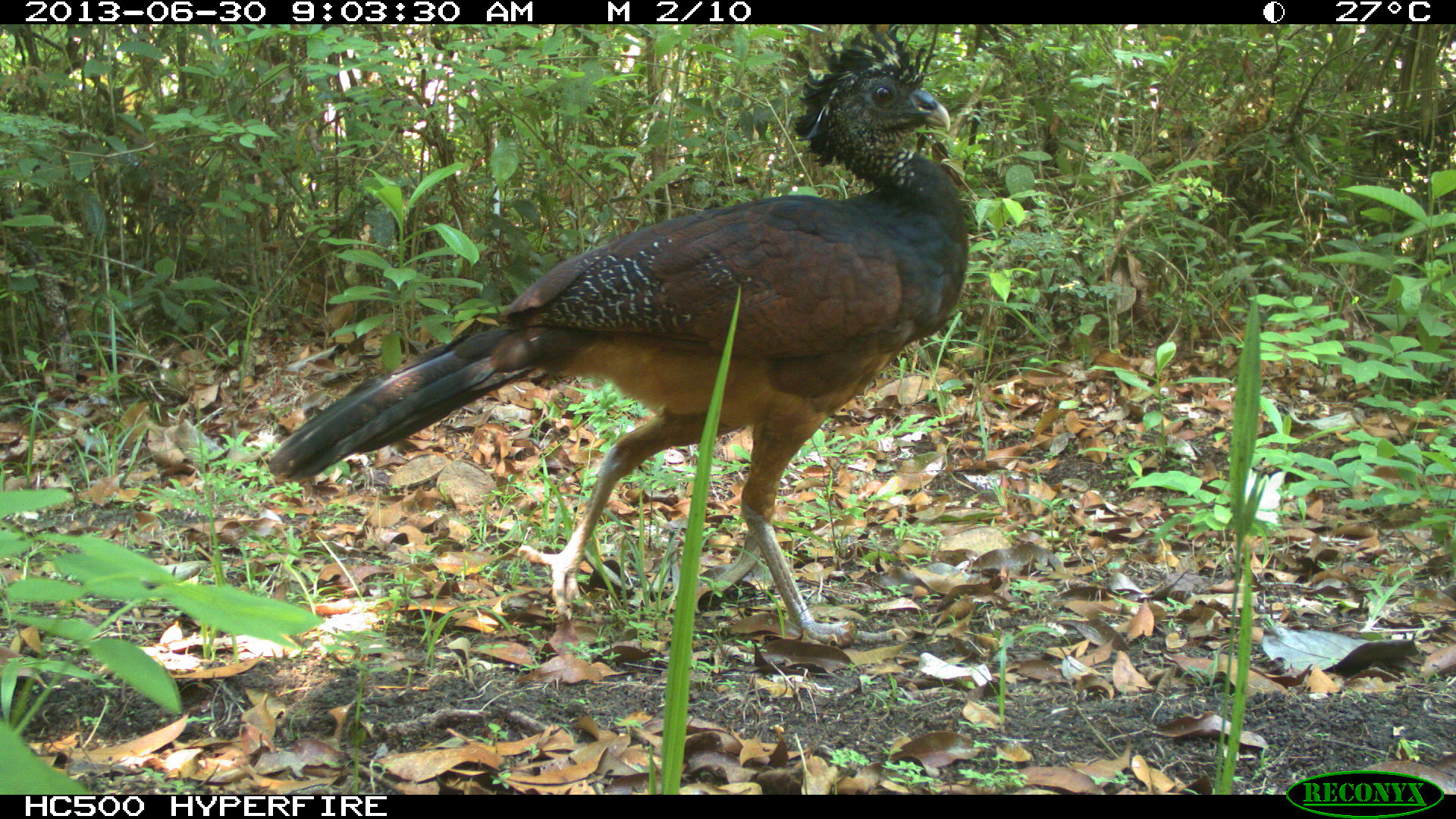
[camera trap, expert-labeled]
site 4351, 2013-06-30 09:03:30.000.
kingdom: Animalia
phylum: Chordata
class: Aves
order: Galliformes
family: Cracidae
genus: Crax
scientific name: Crax rubra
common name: great curassow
Crax rubra (great curassow), count 1, sex female.